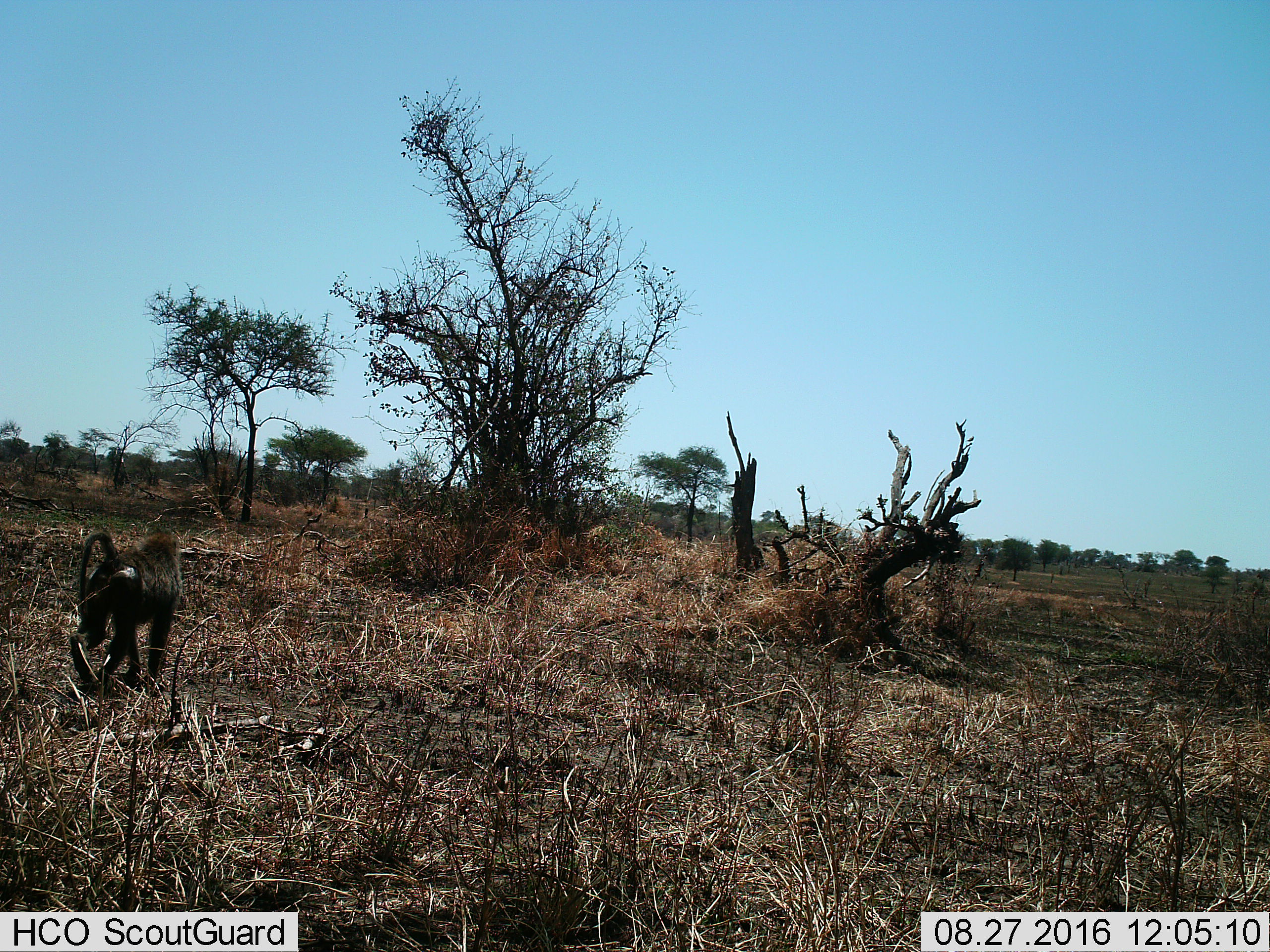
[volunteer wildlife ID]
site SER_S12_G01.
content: unidentified animal